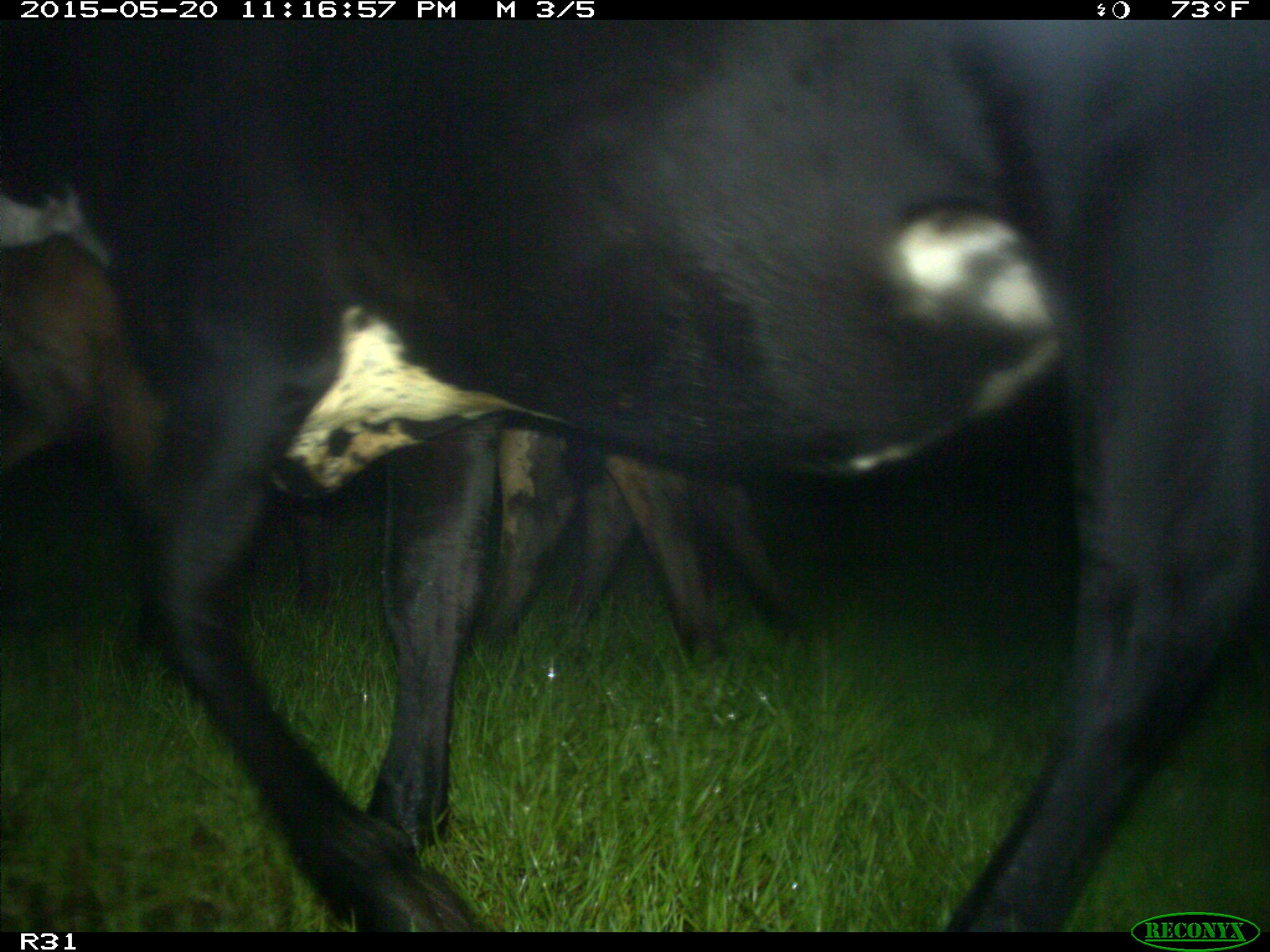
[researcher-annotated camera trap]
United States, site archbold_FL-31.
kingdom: Animalia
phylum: Chordata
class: Mammalia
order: Artiodactyla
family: Bovidae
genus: Bos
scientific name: Bos taurus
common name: domestic cow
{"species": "Bos taurus (domestic cow)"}